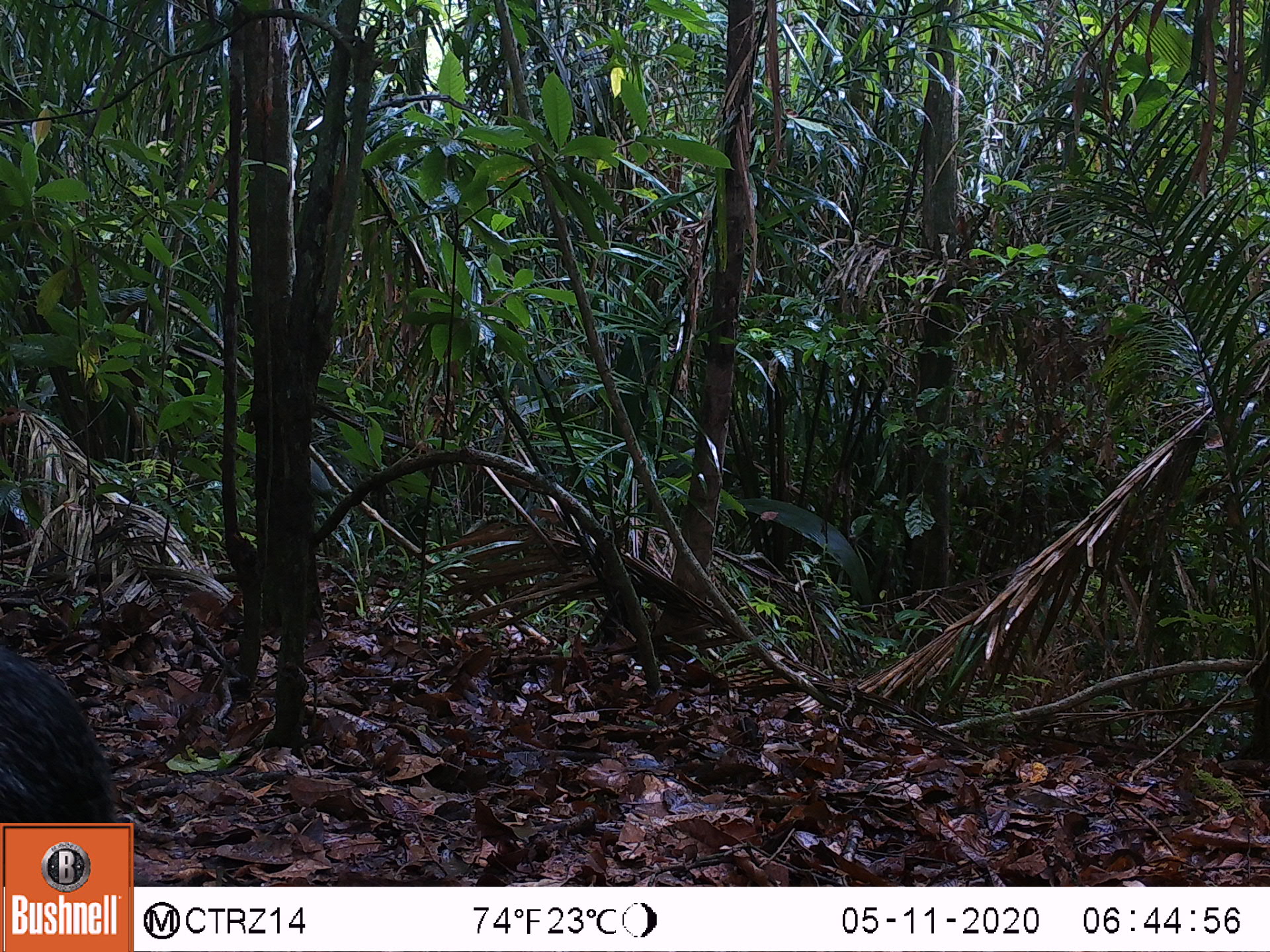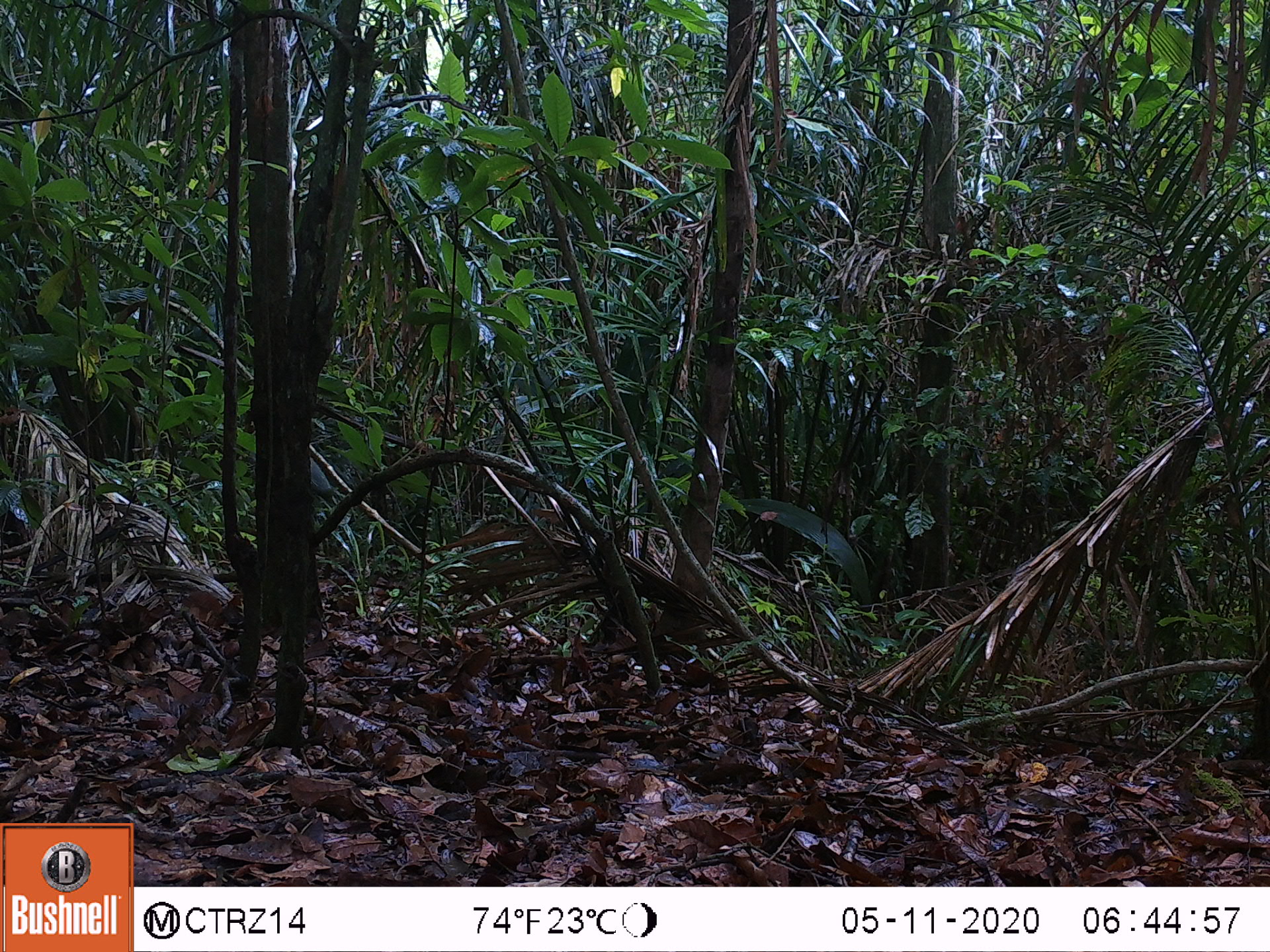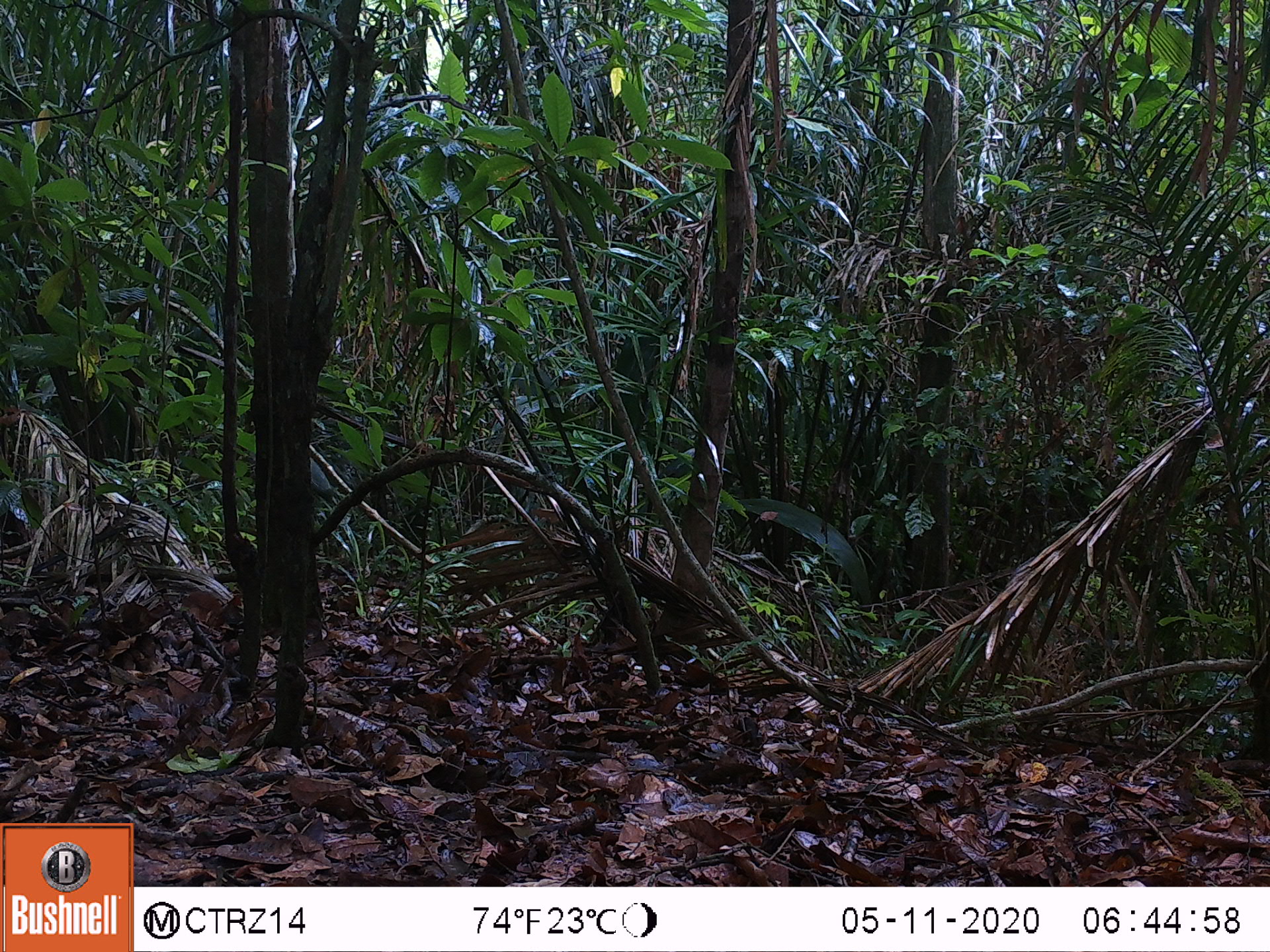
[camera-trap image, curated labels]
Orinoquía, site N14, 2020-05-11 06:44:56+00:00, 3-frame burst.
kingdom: Animalia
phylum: Chordata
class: Mammalia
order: Rodentia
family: Dasyproctidae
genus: Dasyprocta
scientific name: Dasyprocta fuliginosa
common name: black agouti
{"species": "black agouti (Dasyprocta fuliginosa)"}